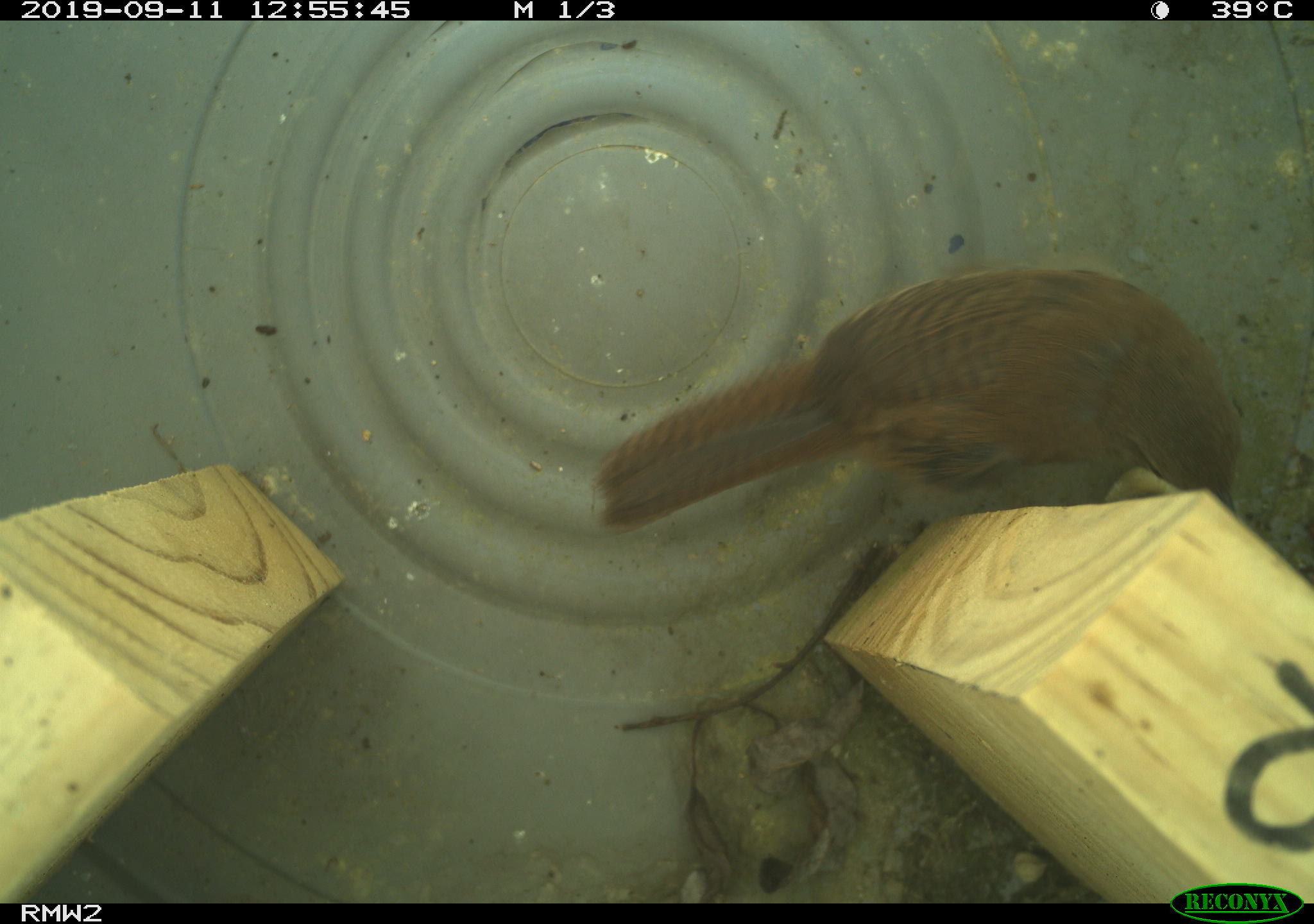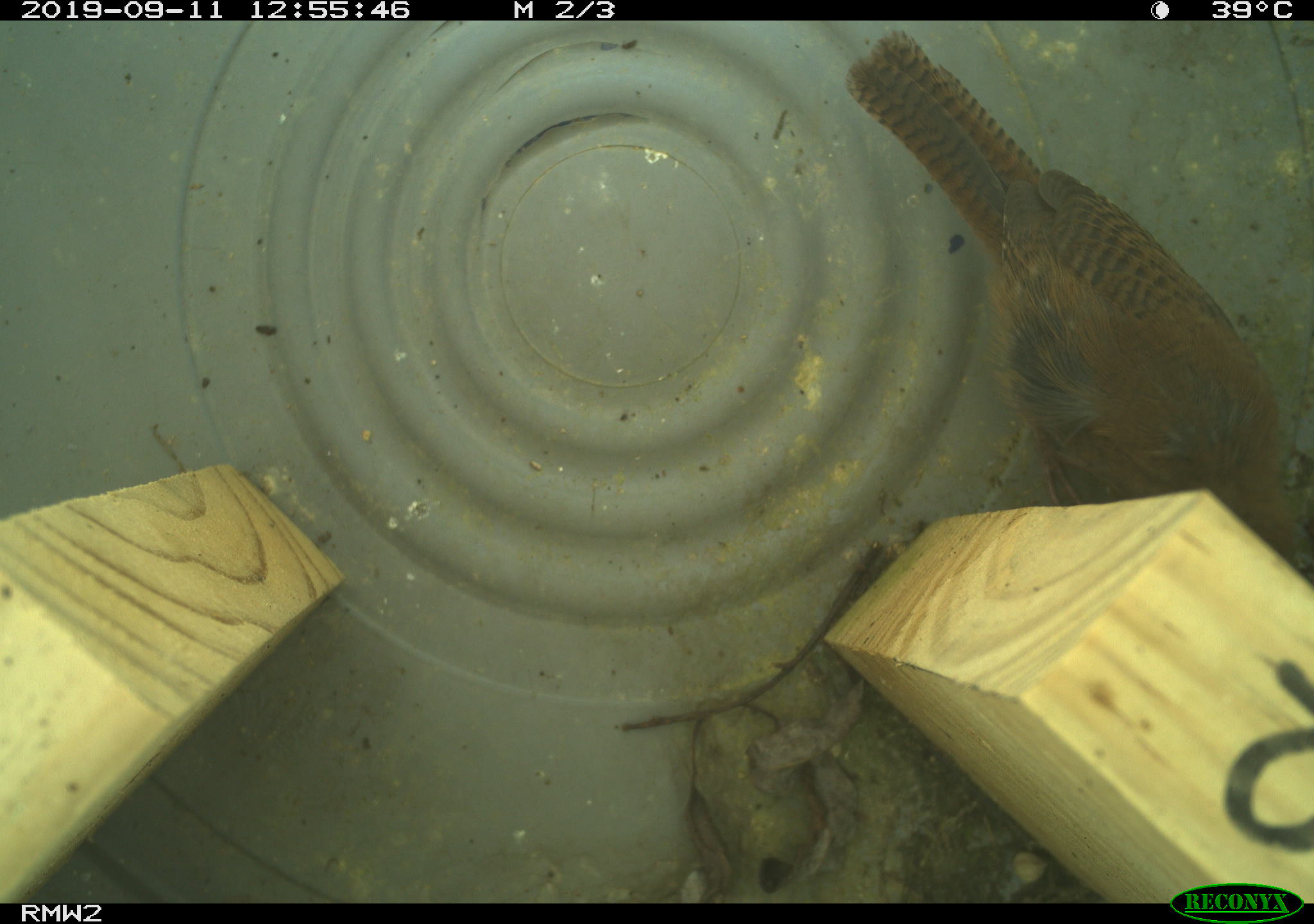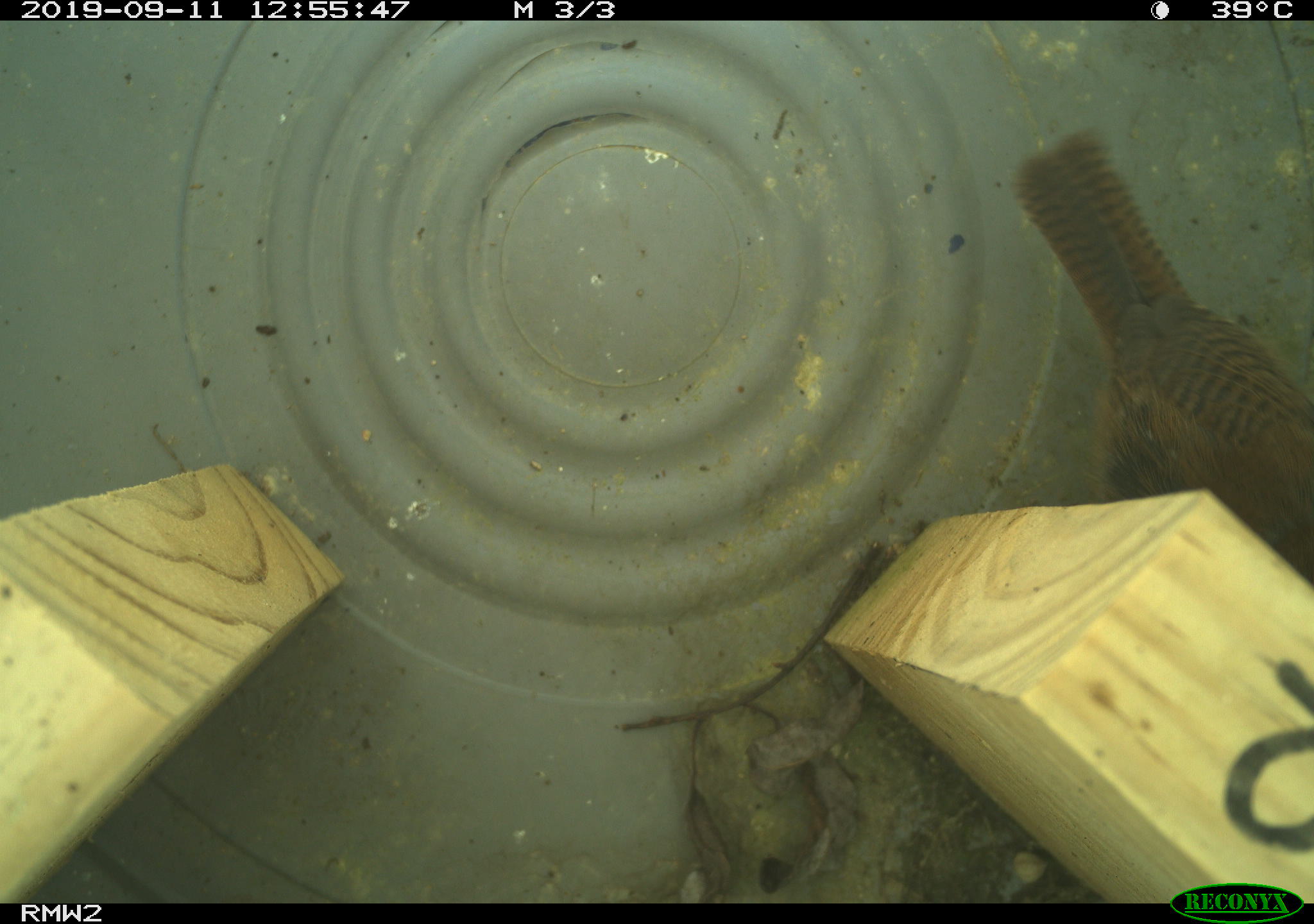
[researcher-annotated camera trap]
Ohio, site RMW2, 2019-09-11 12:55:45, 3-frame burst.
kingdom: Animalia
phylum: Chordata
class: Aves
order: Passeriformes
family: Troglodytidae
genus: Troglodytes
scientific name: Troglodytes aedon aedon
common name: northern house wren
Northern house wren (Troglodytes aedon aedon).